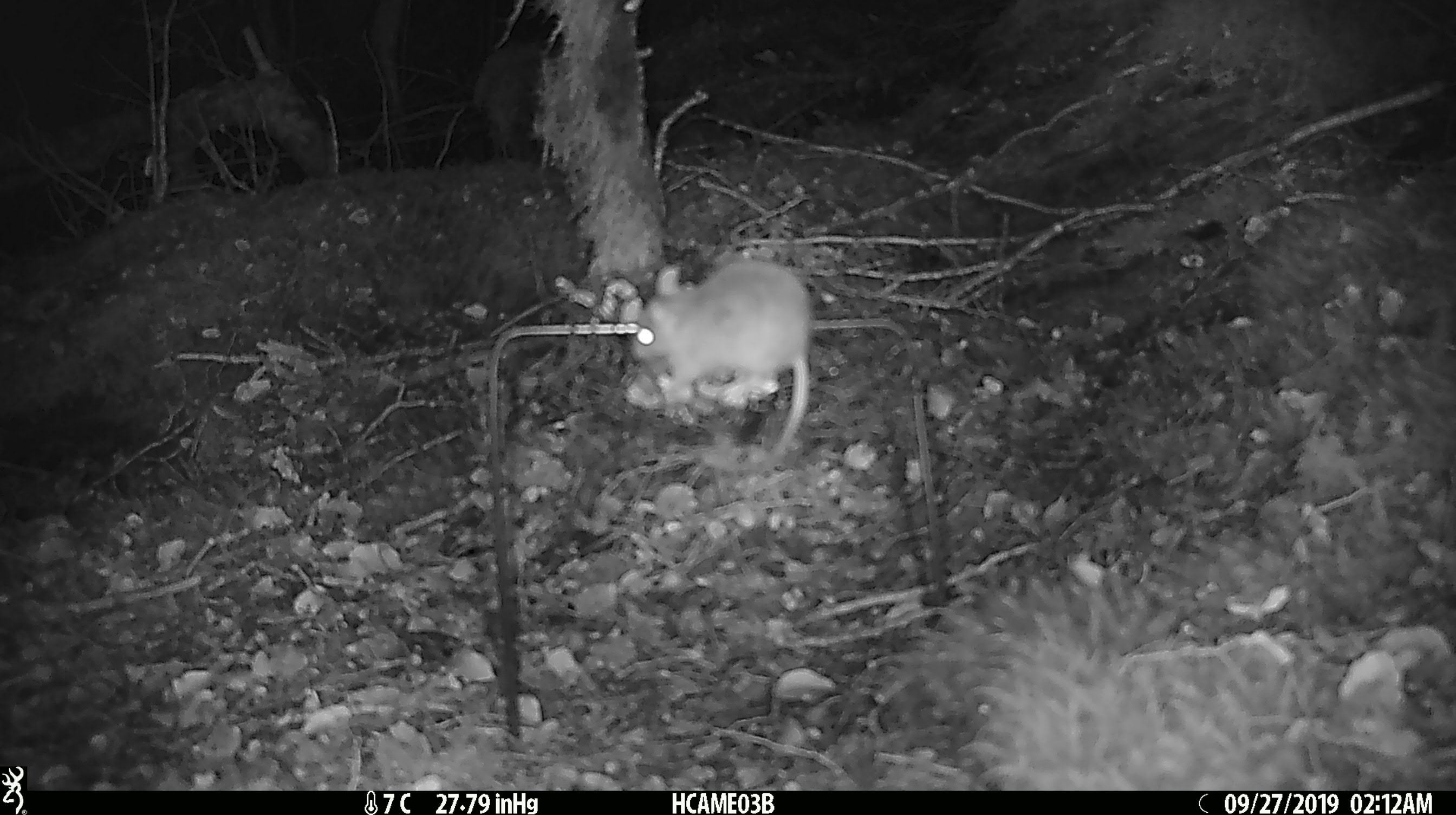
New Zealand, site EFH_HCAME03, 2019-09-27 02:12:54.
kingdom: Animalia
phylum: Chordata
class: Mammalia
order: Rodentia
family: Muridae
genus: Mus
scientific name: Mus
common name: mouse